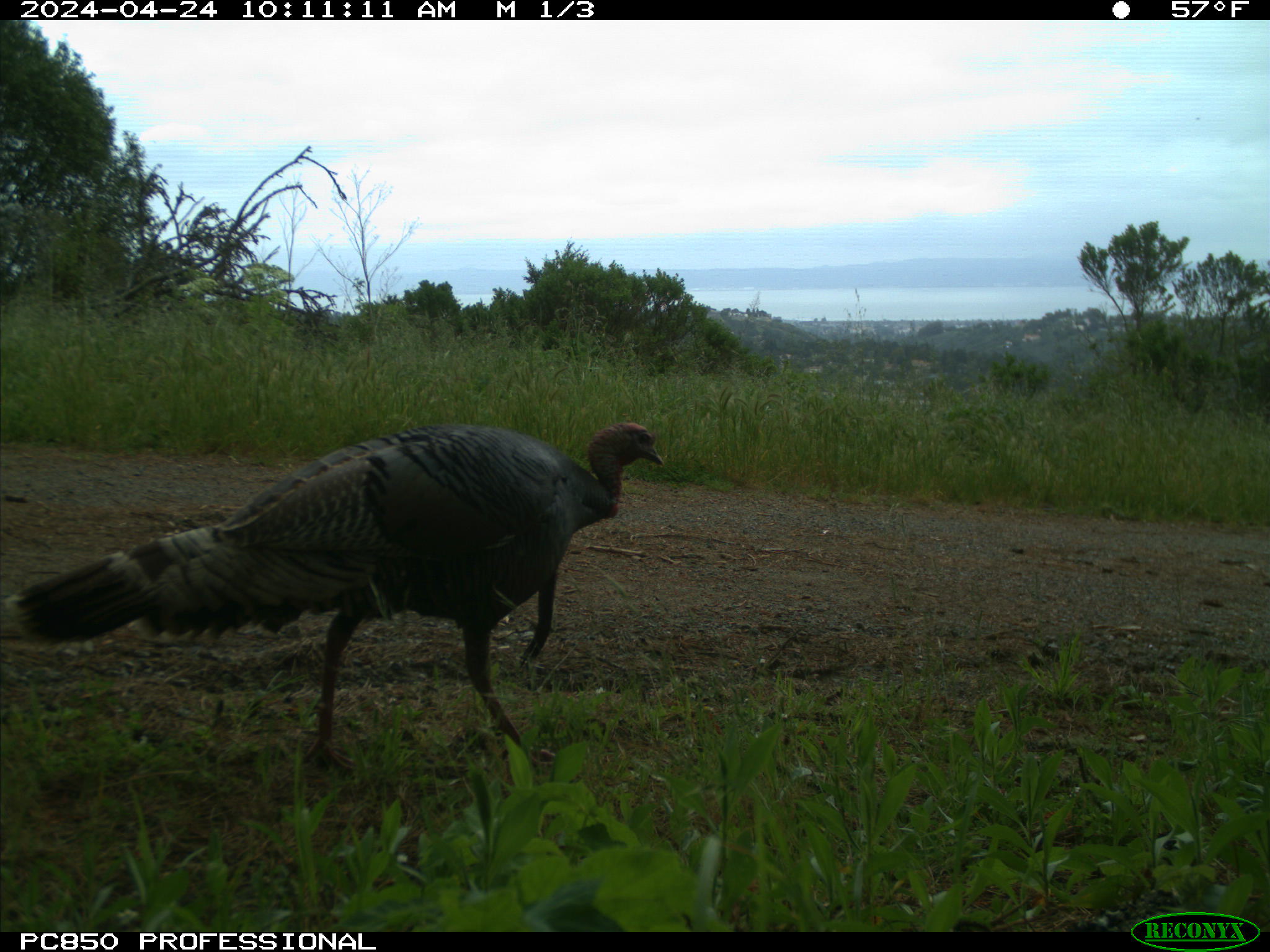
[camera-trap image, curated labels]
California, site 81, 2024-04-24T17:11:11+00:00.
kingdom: Animalia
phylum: Chordata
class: Aves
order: Galliformes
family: Phasianidae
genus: Meleagris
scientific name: Meleagris gallopavo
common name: turkey